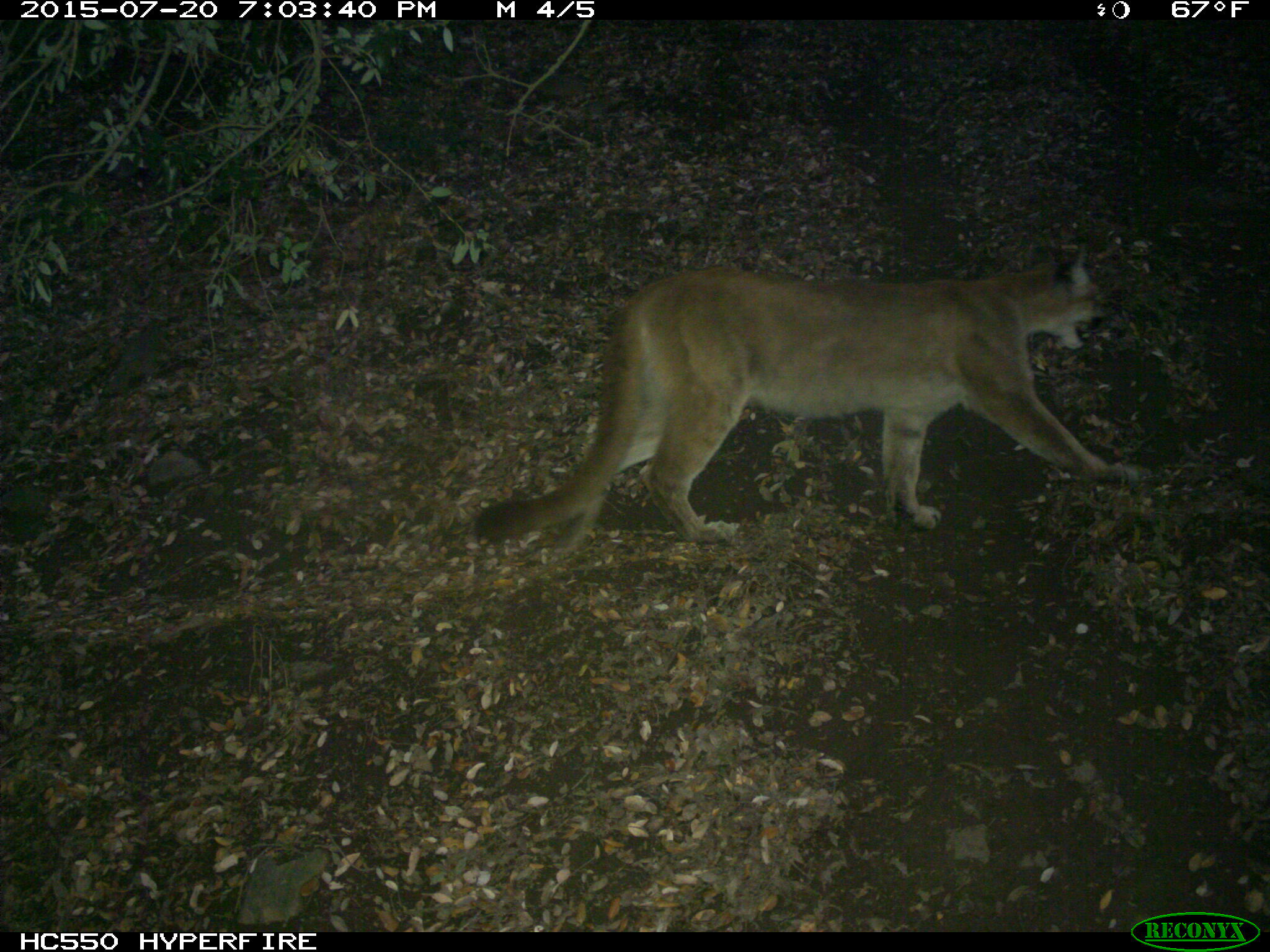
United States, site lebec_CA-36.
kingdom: Animalia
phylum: Chordata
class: Mammalia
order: Carnivora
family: Felidae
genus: Puma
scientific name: Puma concolor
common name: mountain lion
Puma concolor (mountain lion).